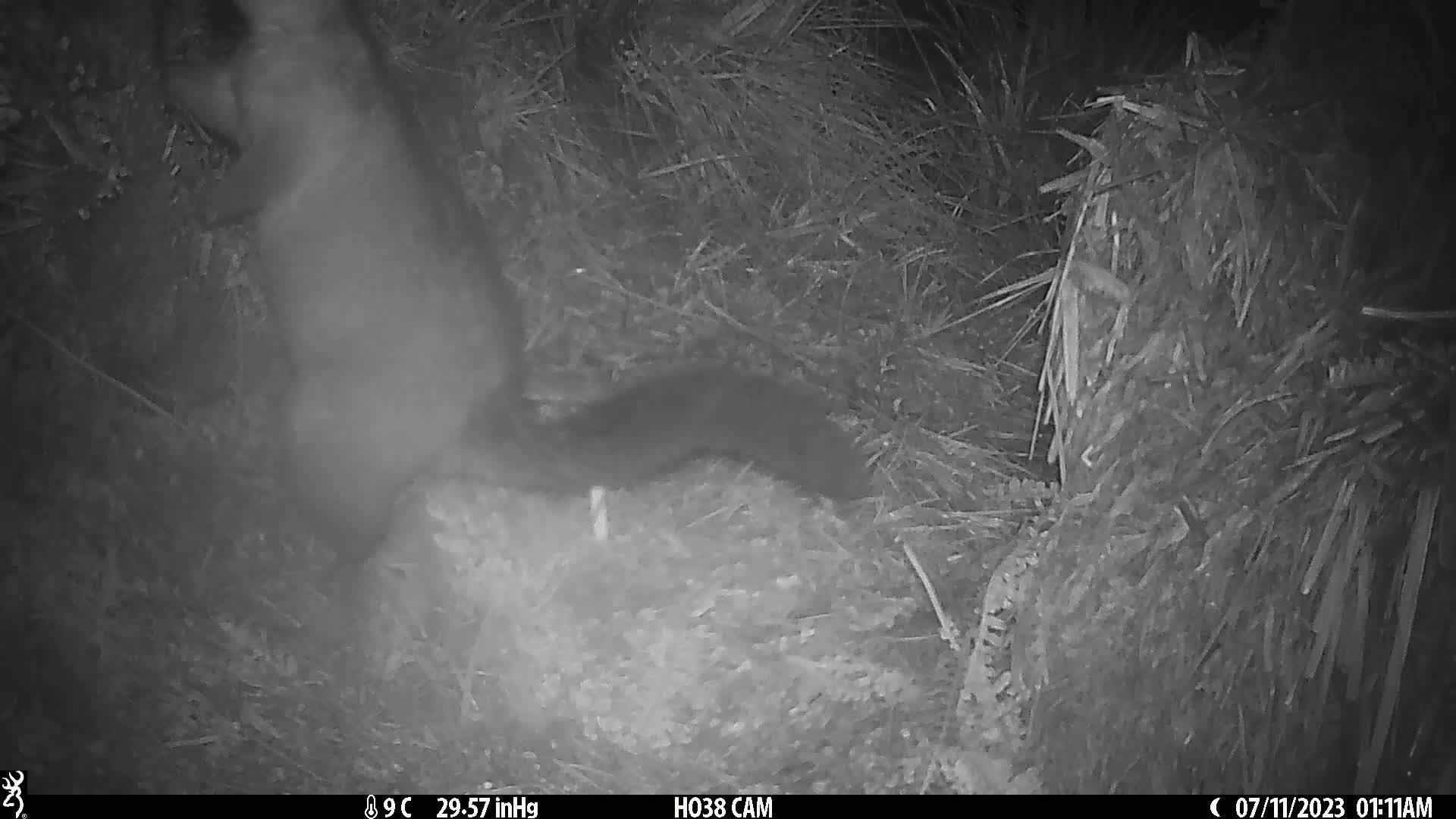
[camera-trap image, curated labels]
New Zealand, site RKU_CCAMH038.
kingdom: Animalia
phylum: Chordata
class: Mammalia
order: Diprotodontia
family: Phalangeridae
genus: Trichosurus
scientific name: Trichosurus vulpecula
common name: common brushtail possum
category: possum